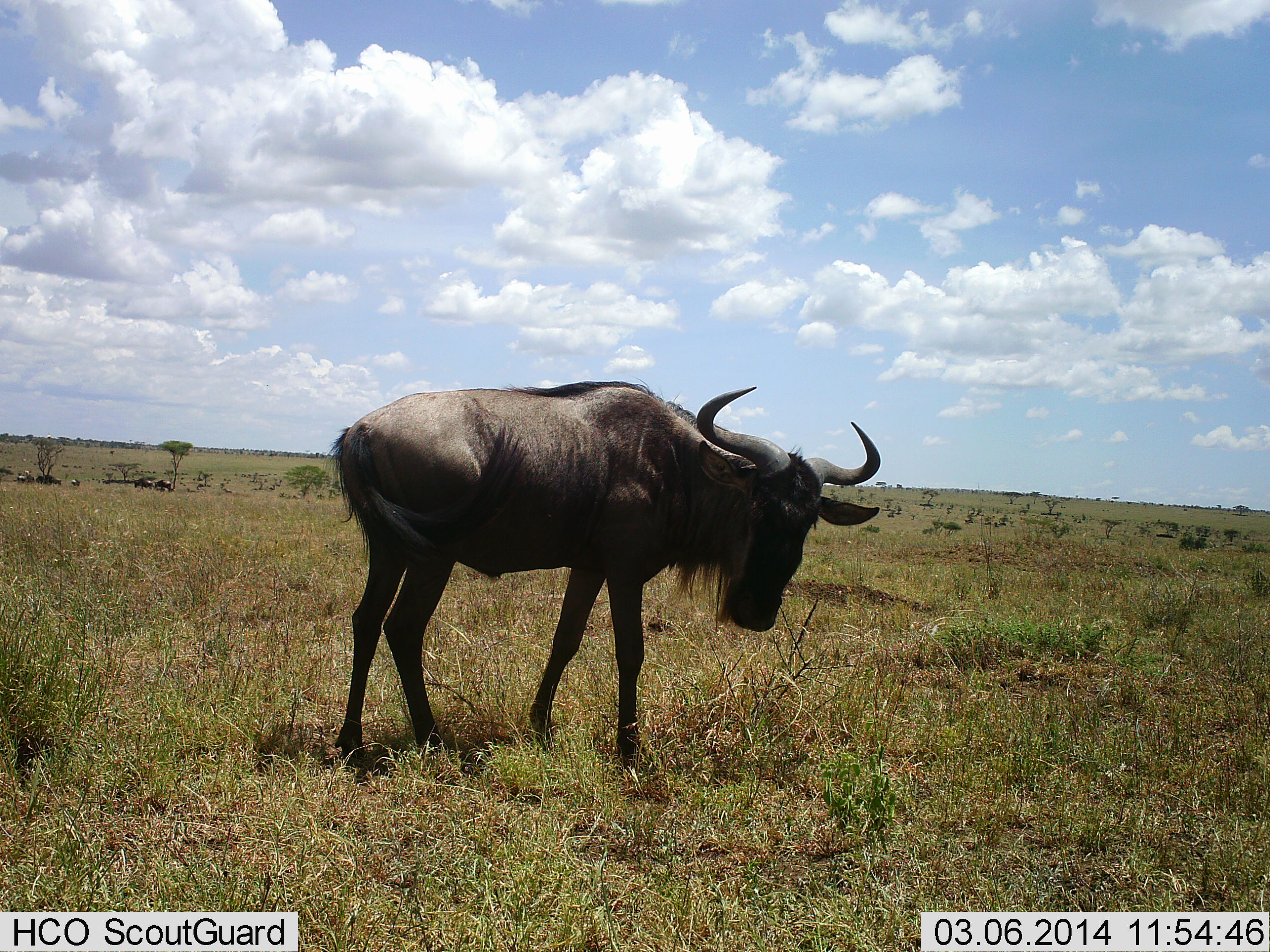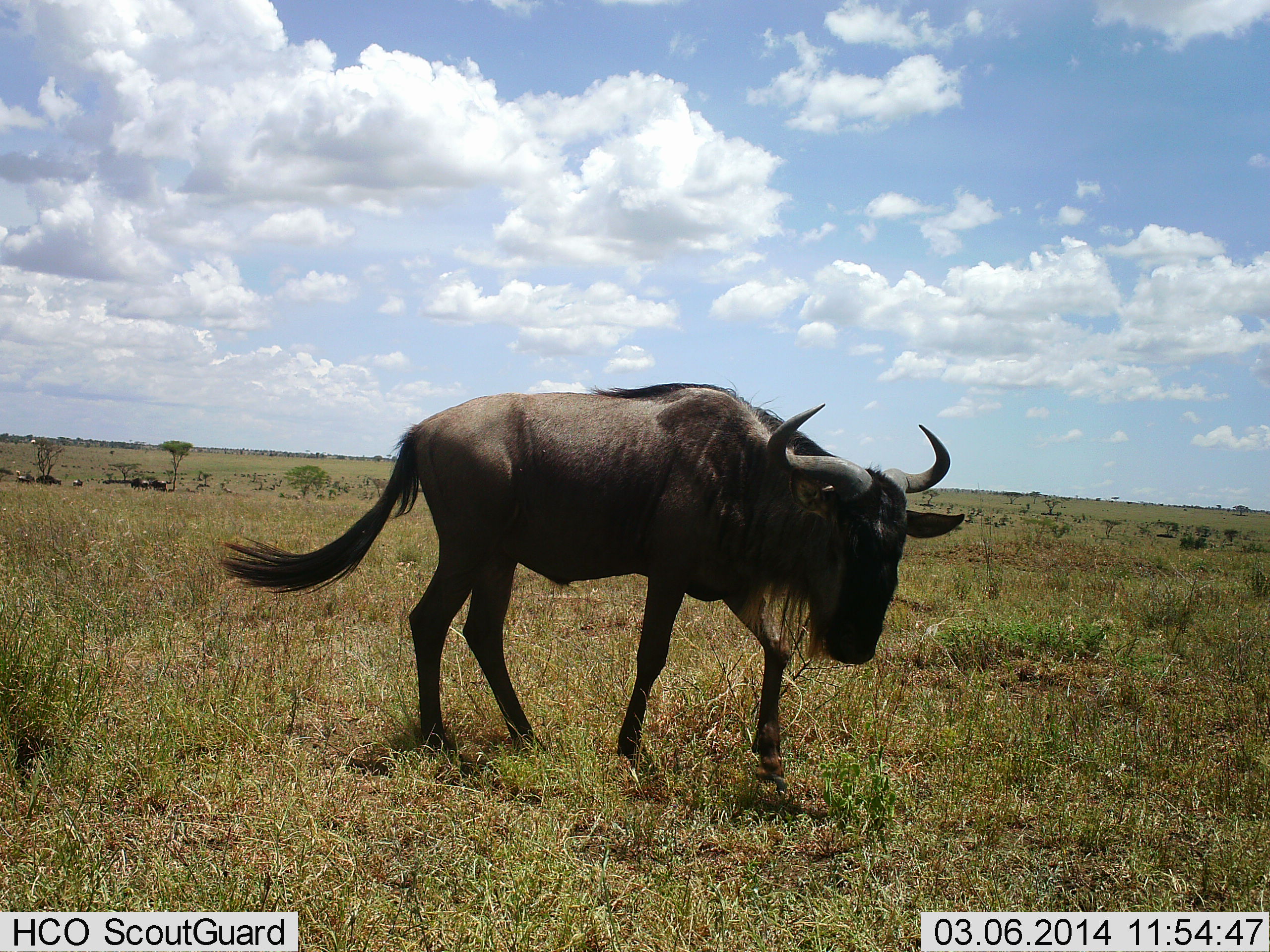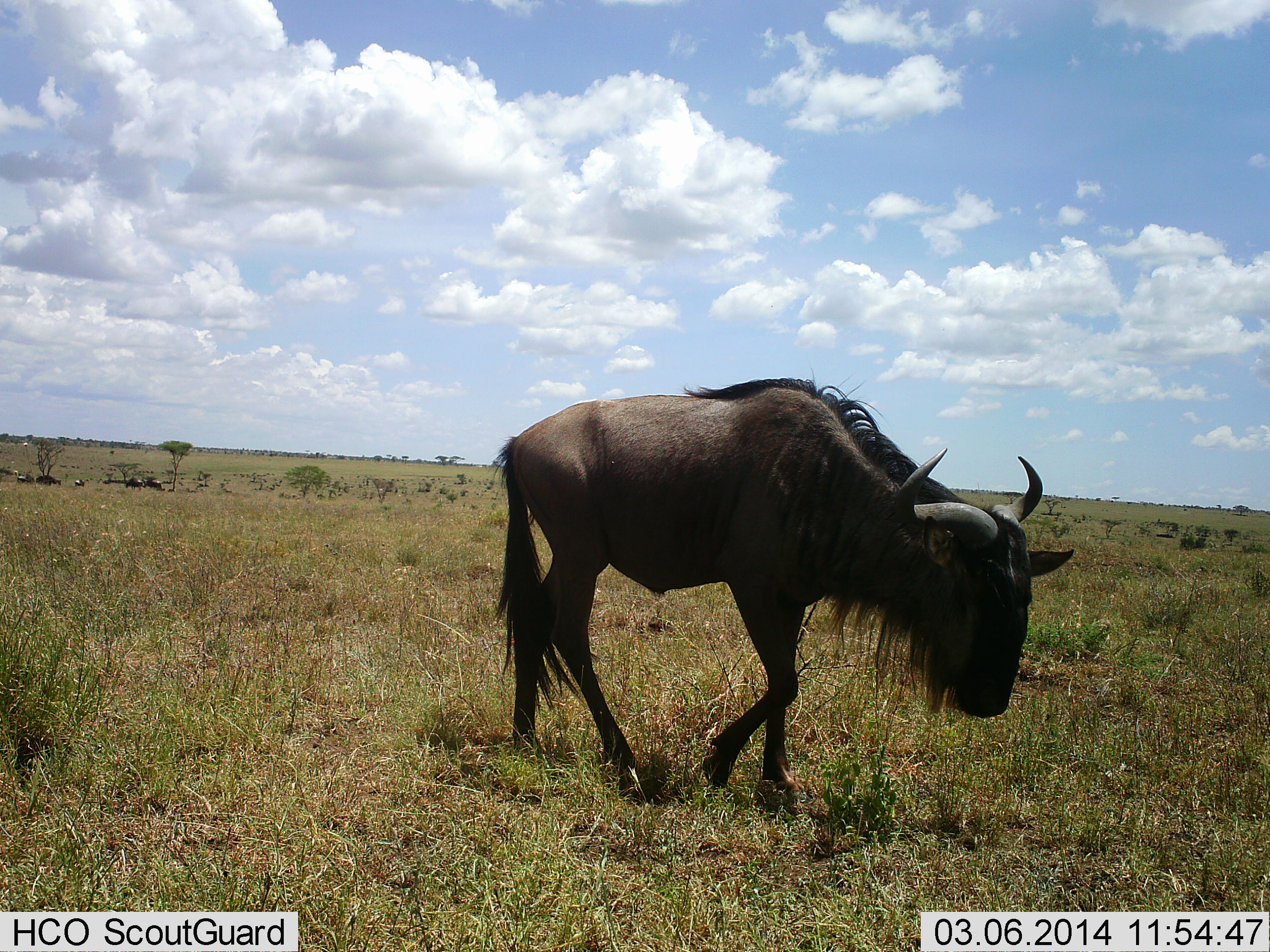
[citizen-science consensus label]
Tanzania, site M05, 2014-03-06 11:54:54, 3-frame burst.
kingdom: Animalia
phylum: Chordata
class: Mammalia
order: Artiodactyla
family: Bovidae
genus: Connochaetes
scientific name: Connochaetes taurinus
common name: blue wildebeest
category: wildebeest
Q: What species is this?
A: Wildebeest (blue wildebeest) (Connochaetes taurinus).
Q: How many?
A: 4.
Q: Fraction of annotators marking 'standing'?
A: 18%.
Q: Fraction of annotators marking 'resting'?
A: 0%.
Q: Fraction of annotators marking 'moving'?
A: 100%.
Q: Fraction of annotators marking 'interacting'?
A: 0%.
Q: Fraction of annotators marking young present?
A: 0%.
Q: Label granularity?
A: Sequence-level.